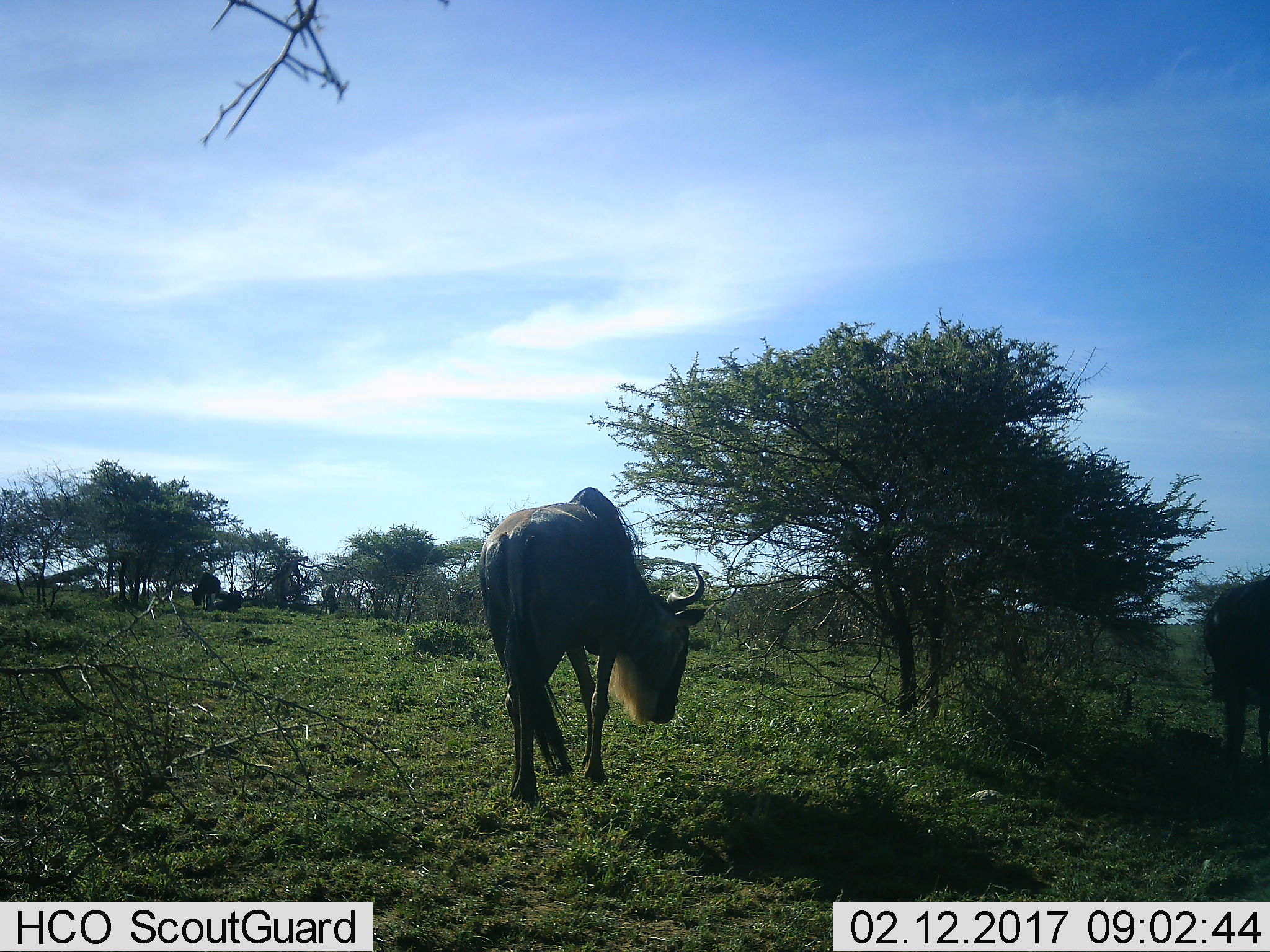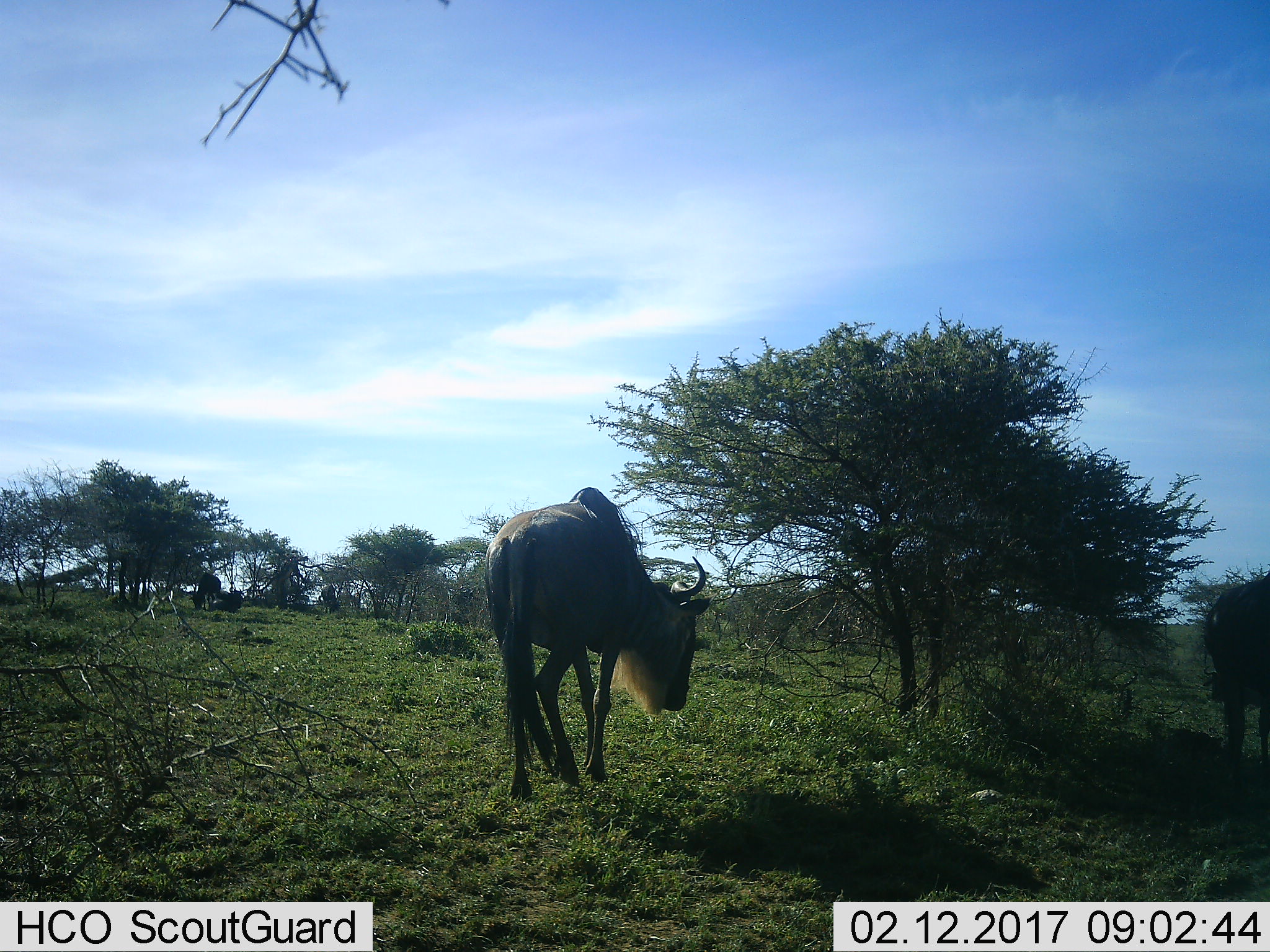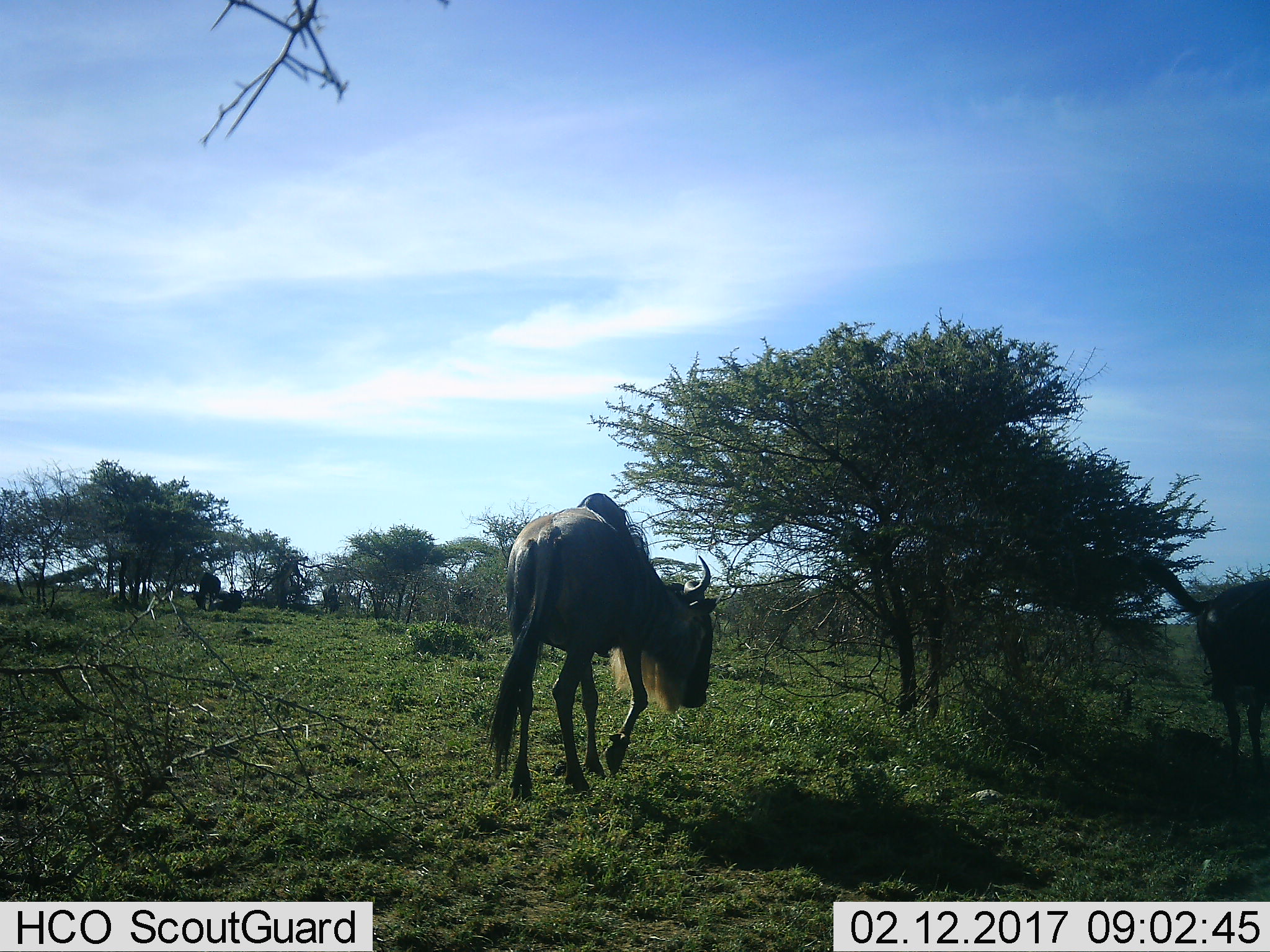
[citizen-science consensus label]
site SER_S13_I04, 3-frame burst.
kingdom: Animalia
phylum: Chordata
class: Mammalia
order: Artiodactyla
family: Bovidae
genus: Connochaetes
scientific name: Connochaetes taurinus taurinus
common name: blue wildebeest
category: wildebeestblue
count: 3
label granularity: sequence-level